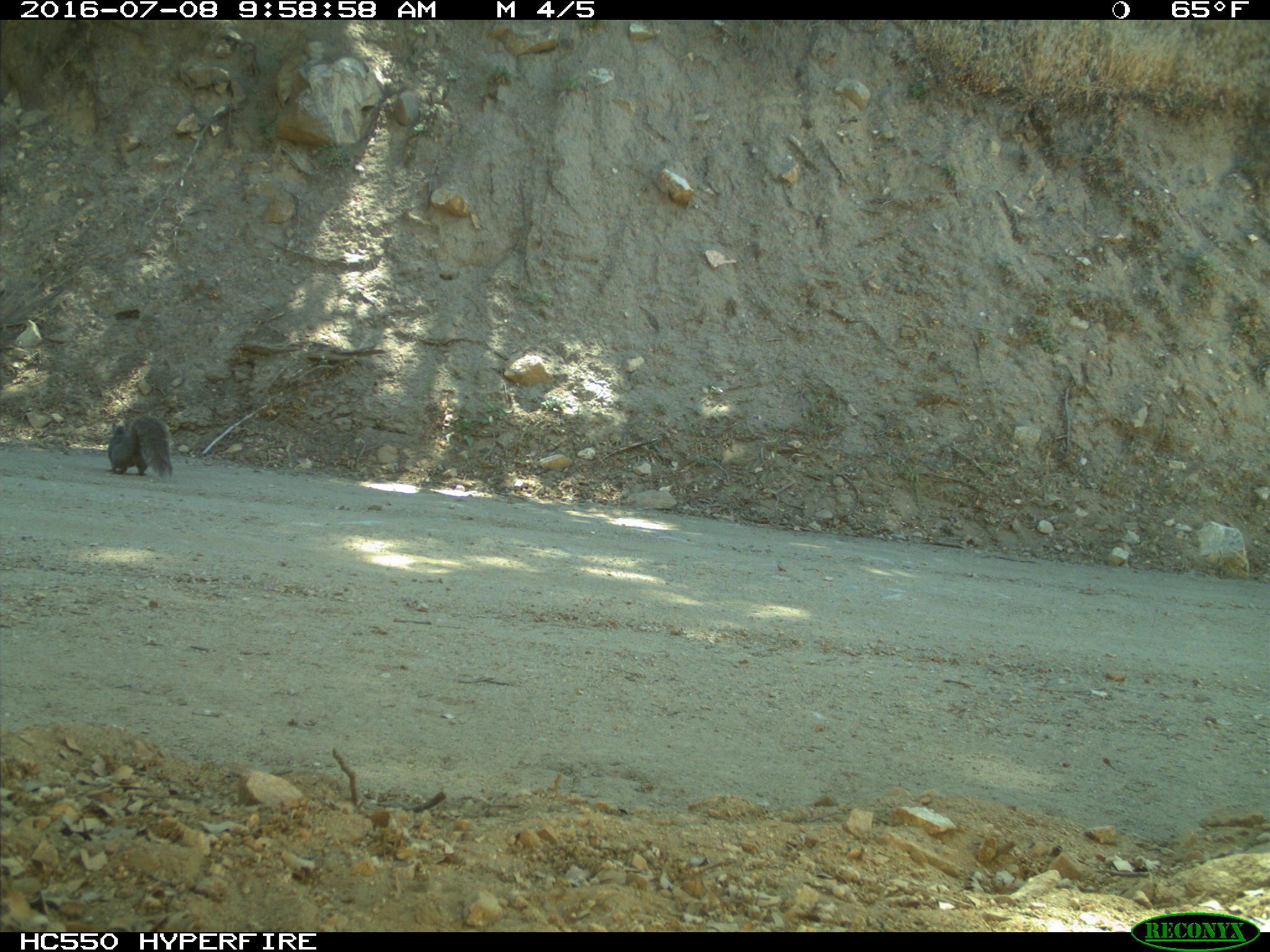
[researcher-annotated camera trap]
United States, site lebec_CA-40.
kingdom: Animalia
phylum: Chordata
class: Mammalia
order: Rodentia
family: Sciuridae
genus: Sciurus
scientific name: Sciurus carolinensis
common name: eastern gray squirrel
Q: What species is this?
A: Sciurus carolinensis (eastern gray squirrel).